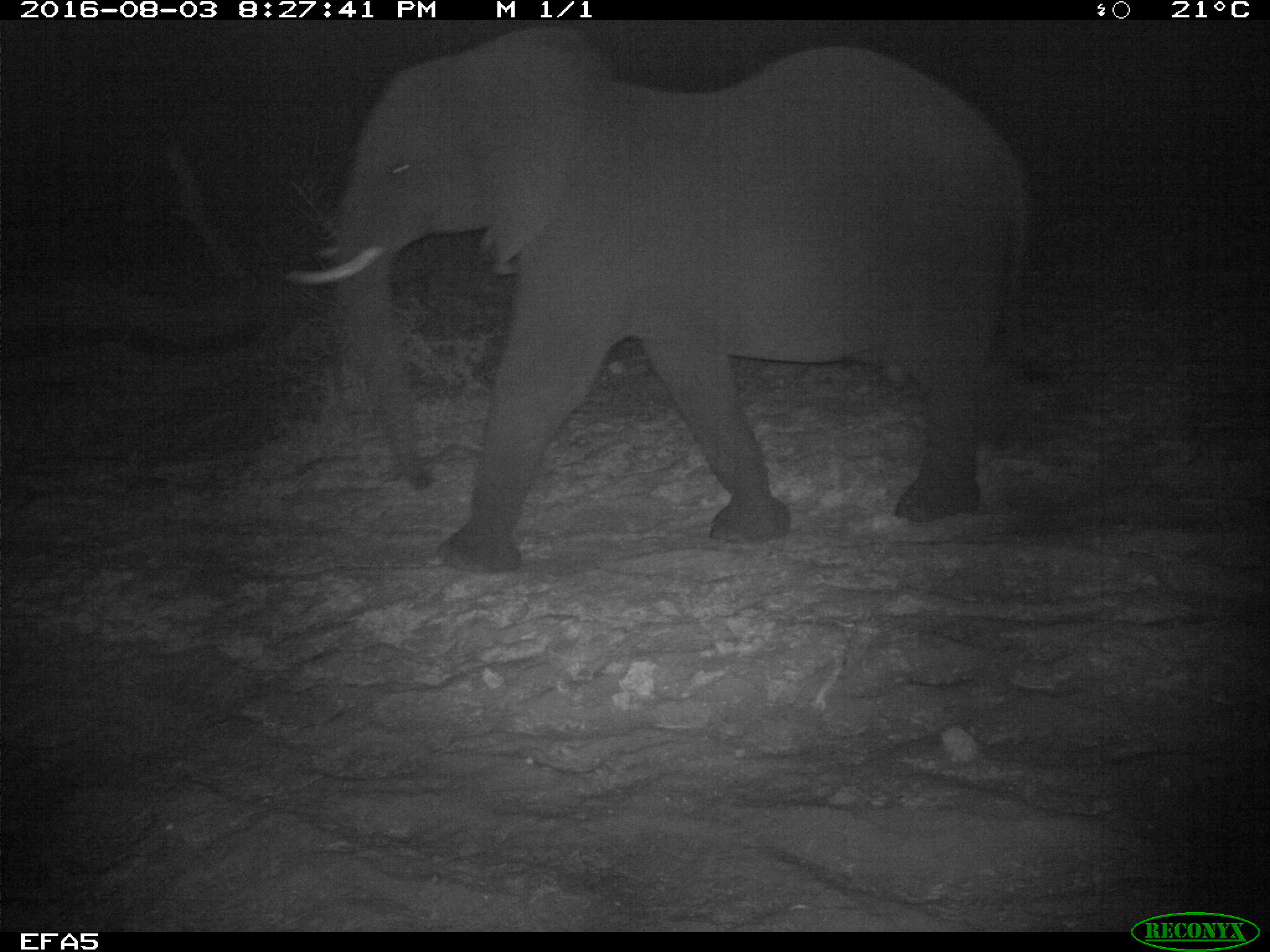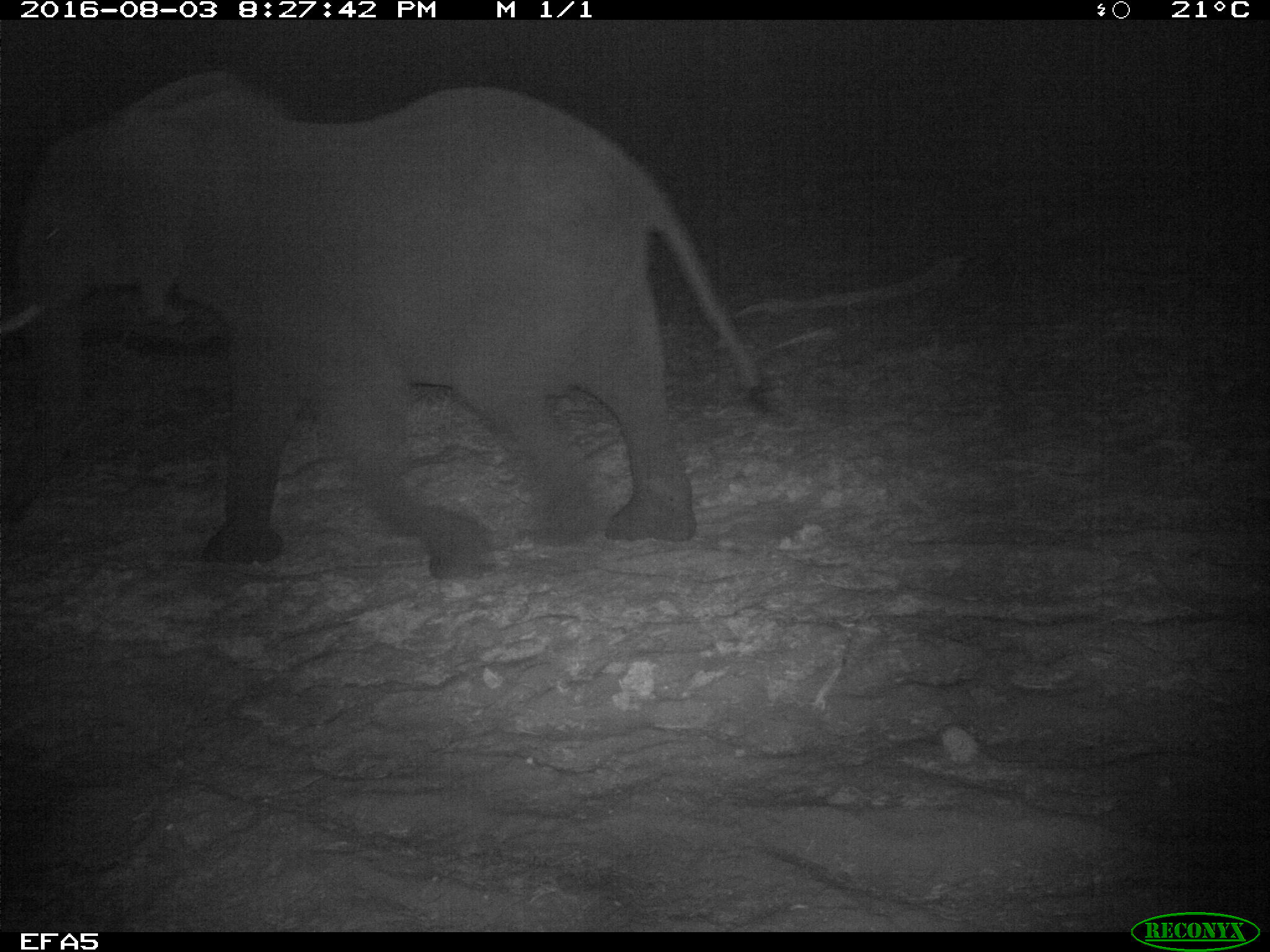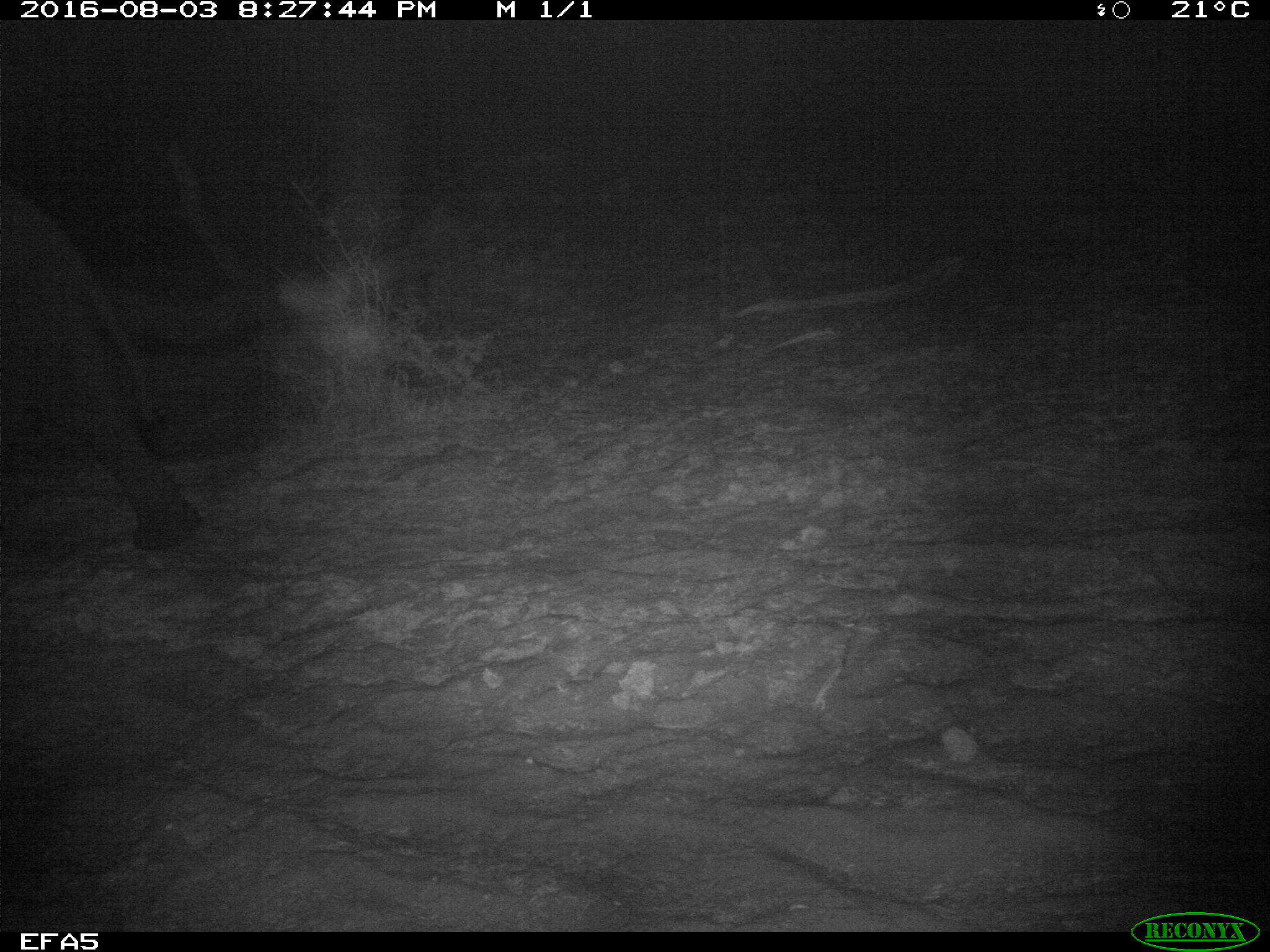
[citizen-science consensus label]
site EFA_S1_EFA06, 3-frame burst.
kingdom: Animalia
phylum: Chordata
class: Mammalia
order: Proboscidea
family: Elephantidae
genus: Loxodonta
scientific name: Loxodonta africana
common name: african bush elephant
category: elephant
Elephant (african bush elephant) (Loxodonta africana), count 1. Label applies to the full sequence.